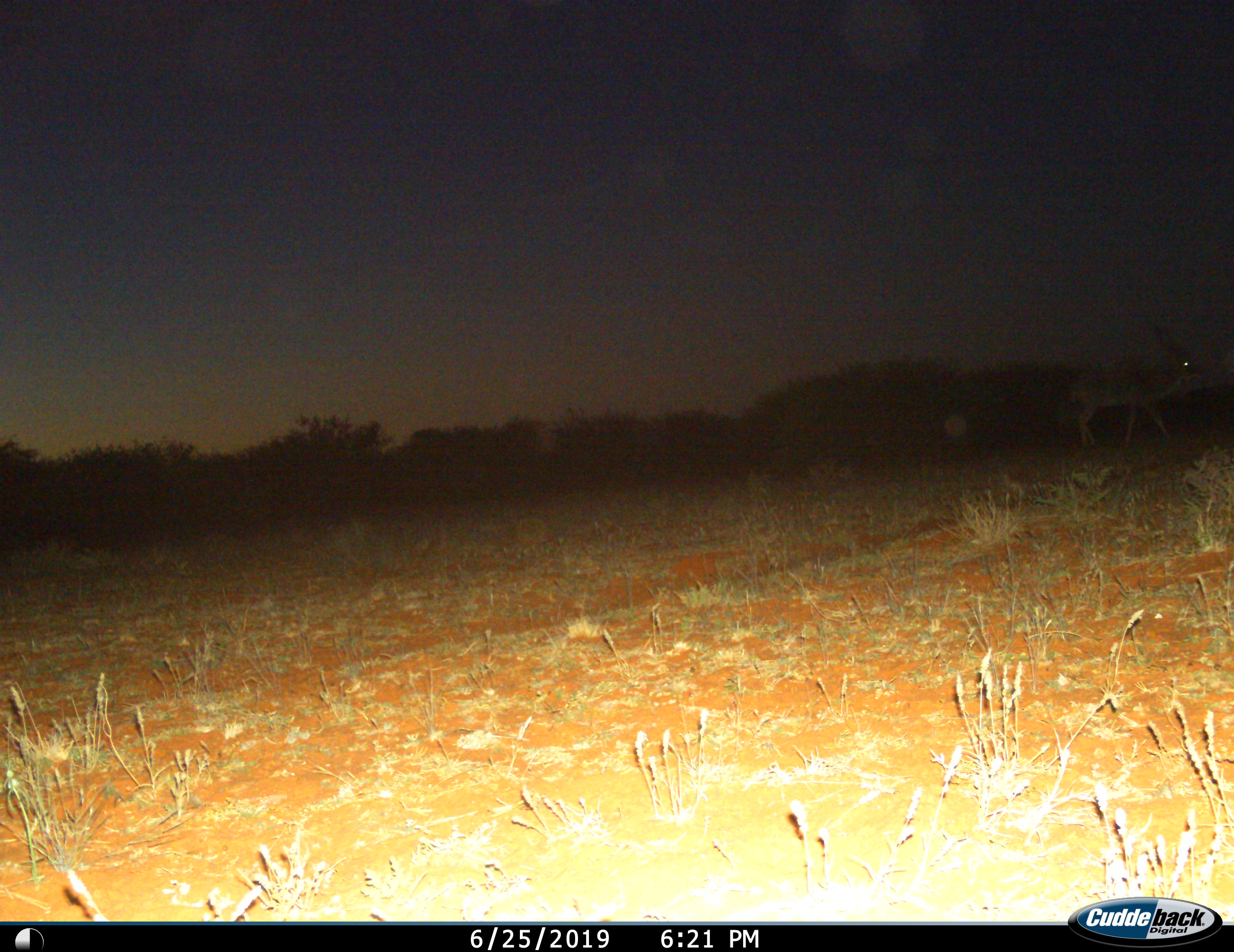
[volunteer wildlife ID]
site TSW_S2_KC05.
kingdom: Animalia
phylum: Chordata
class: Mammalia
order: Artiodactyla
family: Bovidae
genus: Tragelaphus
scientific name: Tragelaphus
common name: kudu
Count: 1.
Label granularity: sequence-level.